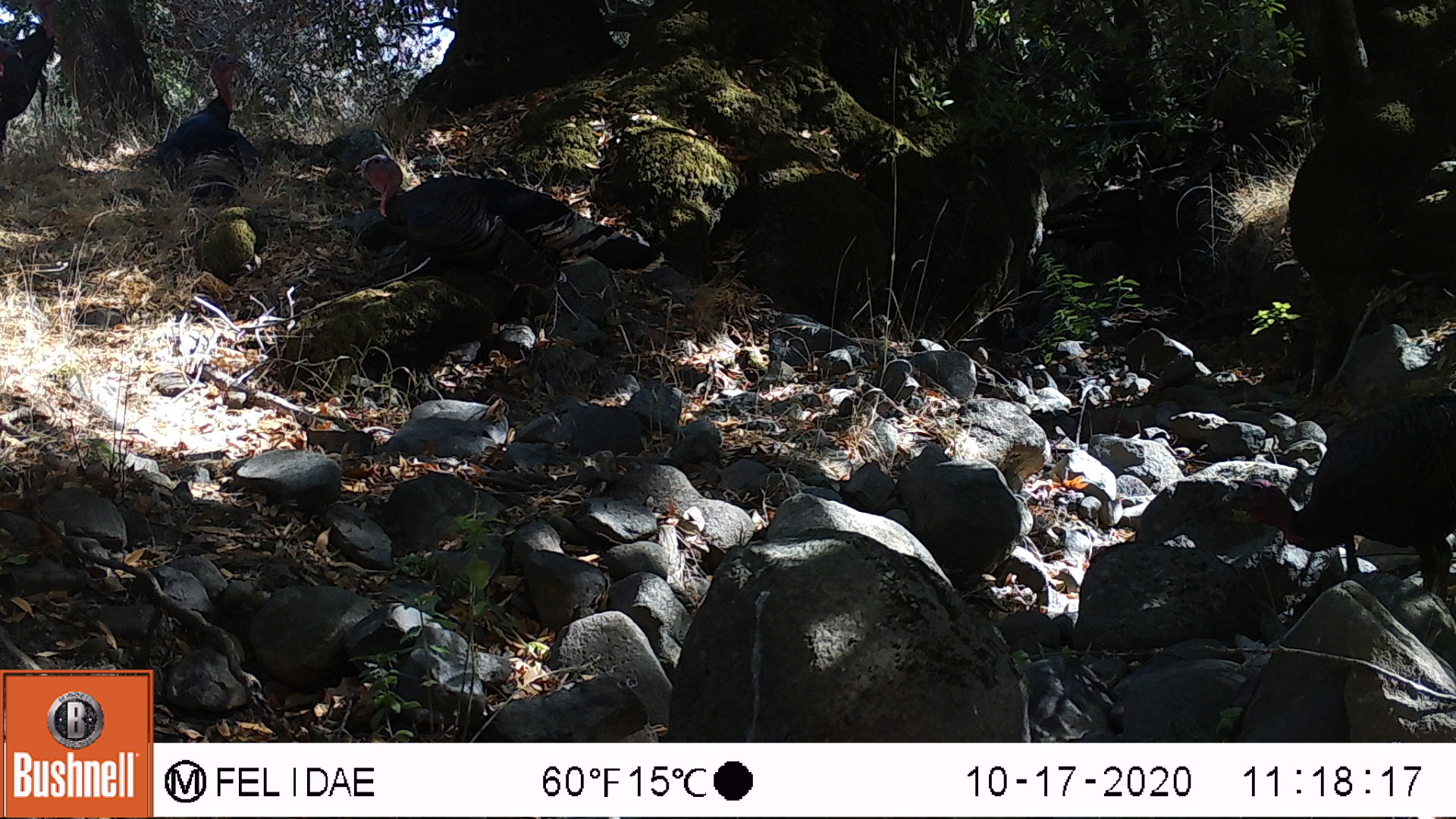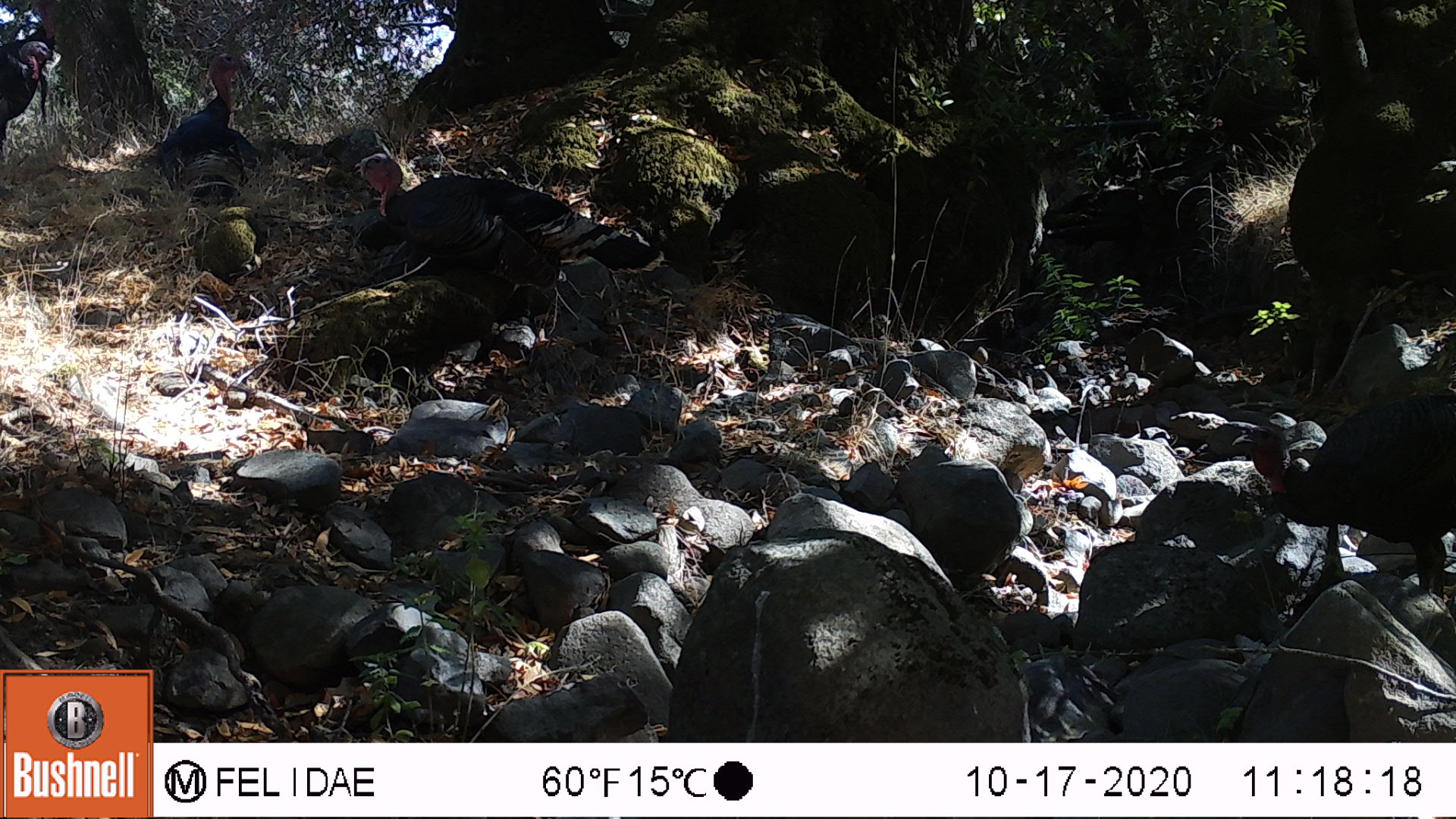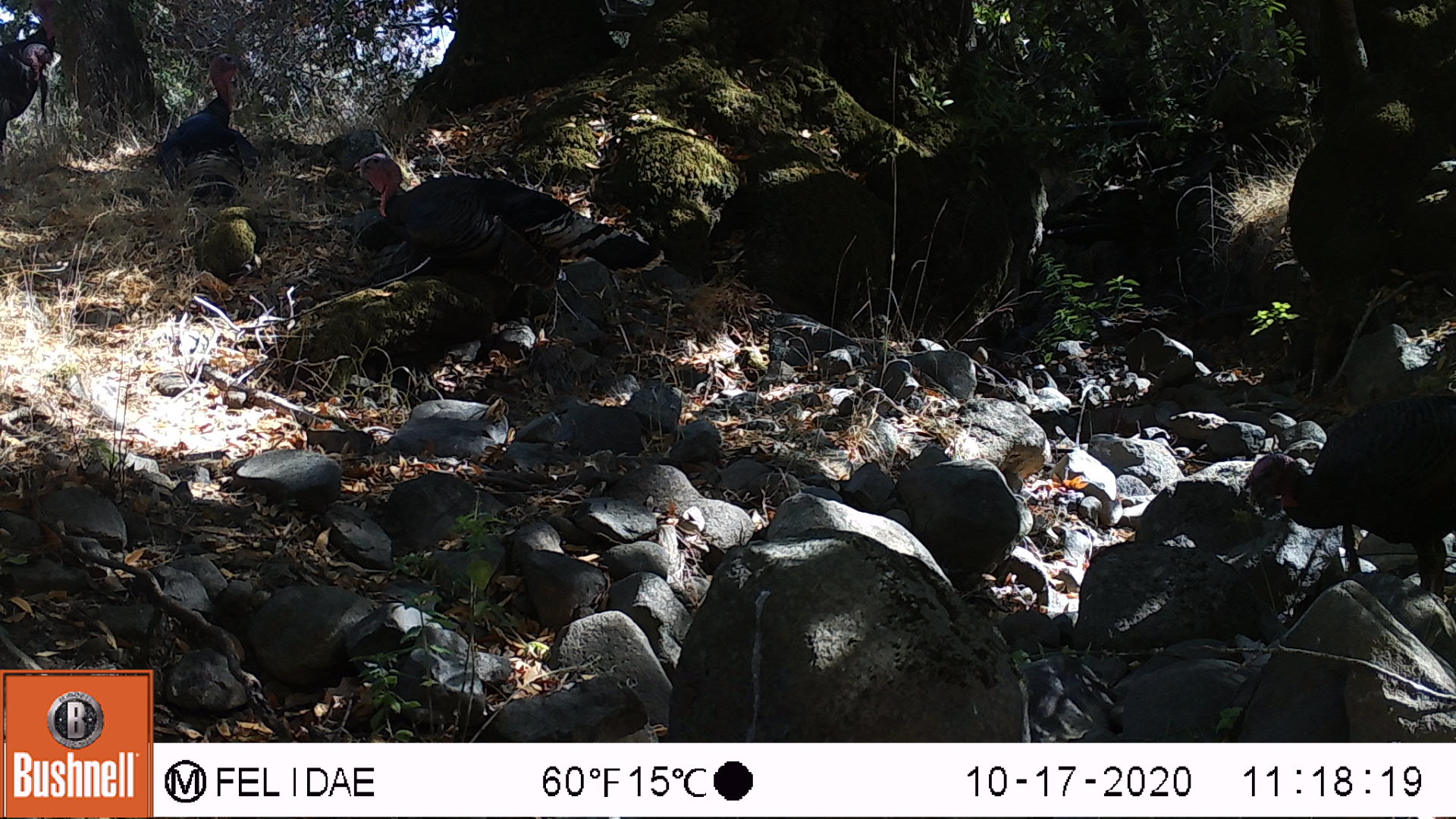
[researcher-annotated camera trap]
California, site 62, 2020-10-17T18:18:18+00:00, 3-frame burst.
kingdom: Animalia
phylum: Chordata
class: Aves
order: Cathartiformes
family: Cathartidae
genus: Cathartes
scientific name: Cathartes aura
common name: turkey vulture